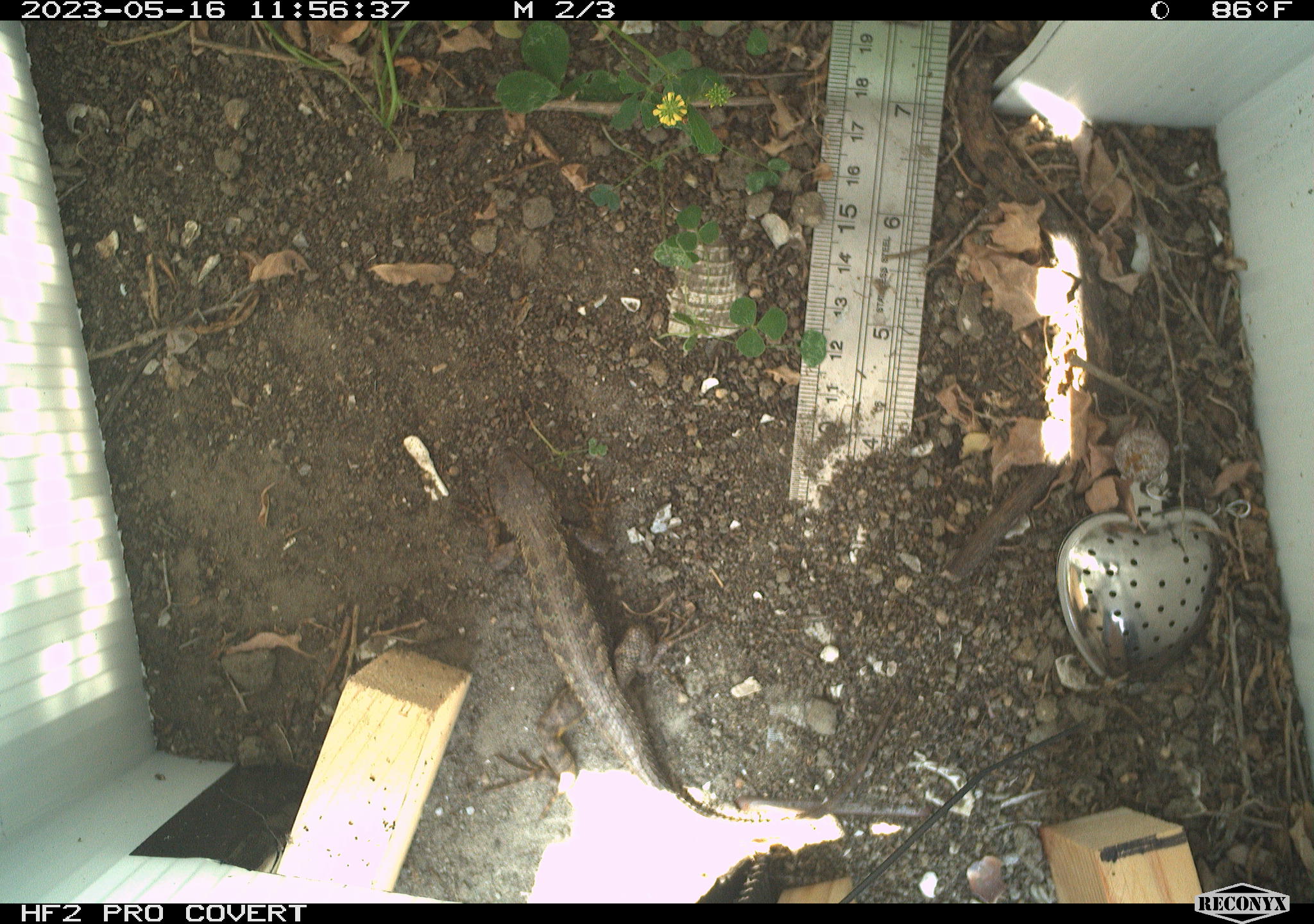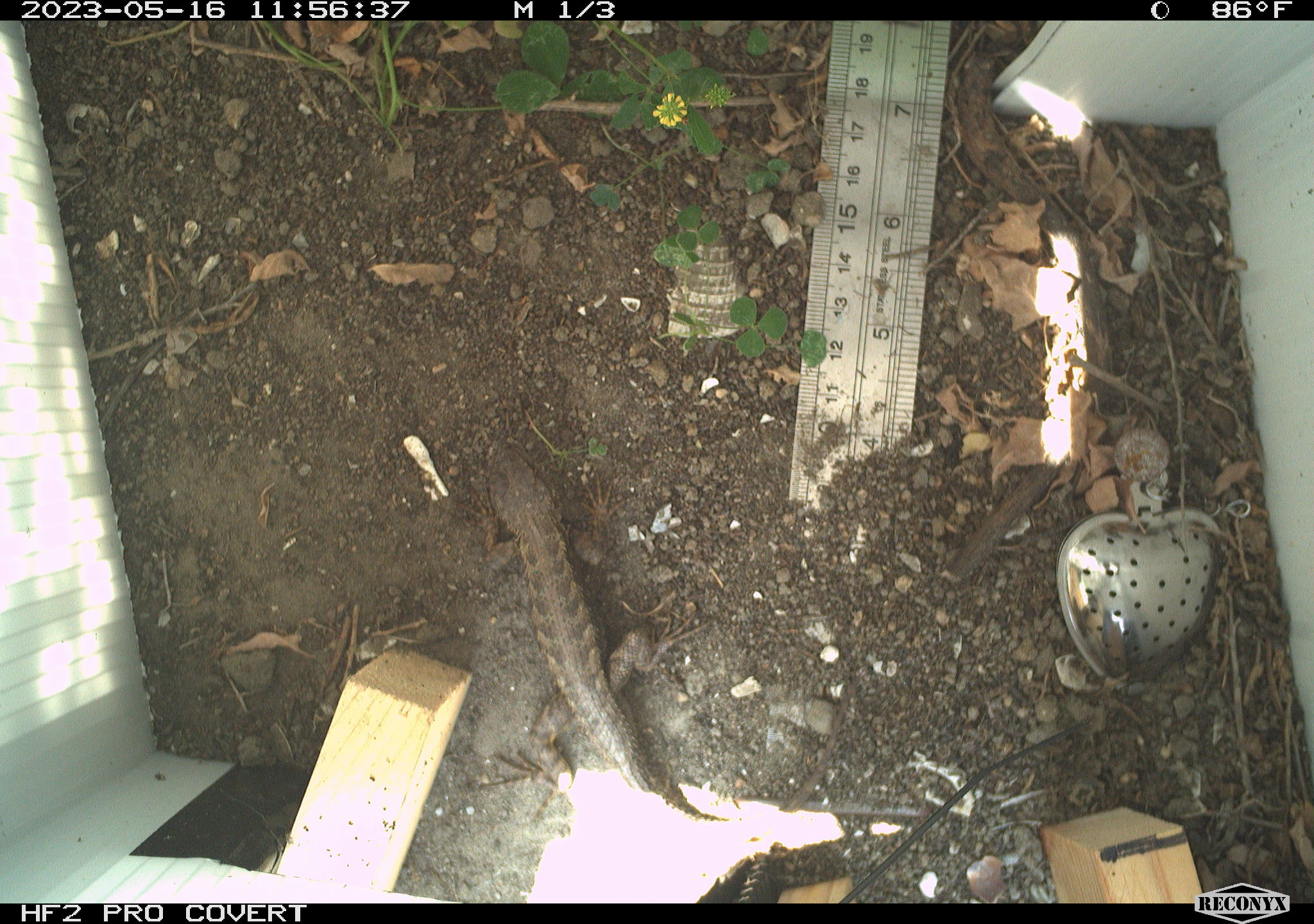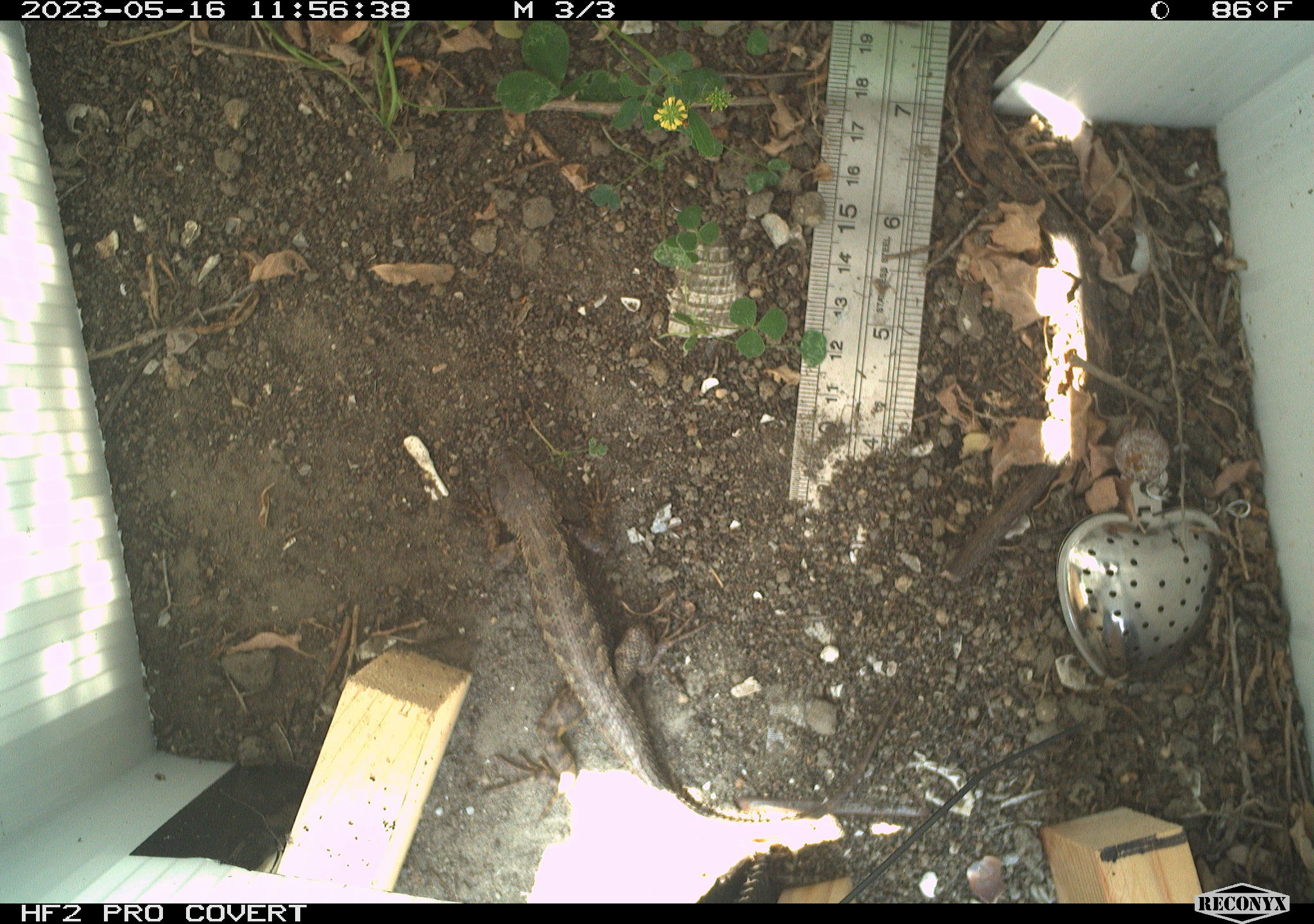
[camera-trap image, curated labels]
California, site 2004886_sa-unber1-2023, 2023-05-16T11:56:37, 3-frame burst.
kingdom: Animalia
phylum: Chordata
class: Reptilia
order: Squamata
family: Phrynosomatidae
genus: Sceloporus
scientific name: Sceloporus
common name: spiny lizards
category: sceloporus species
Sceloporus species (spiny lizards) (Sceloporus).